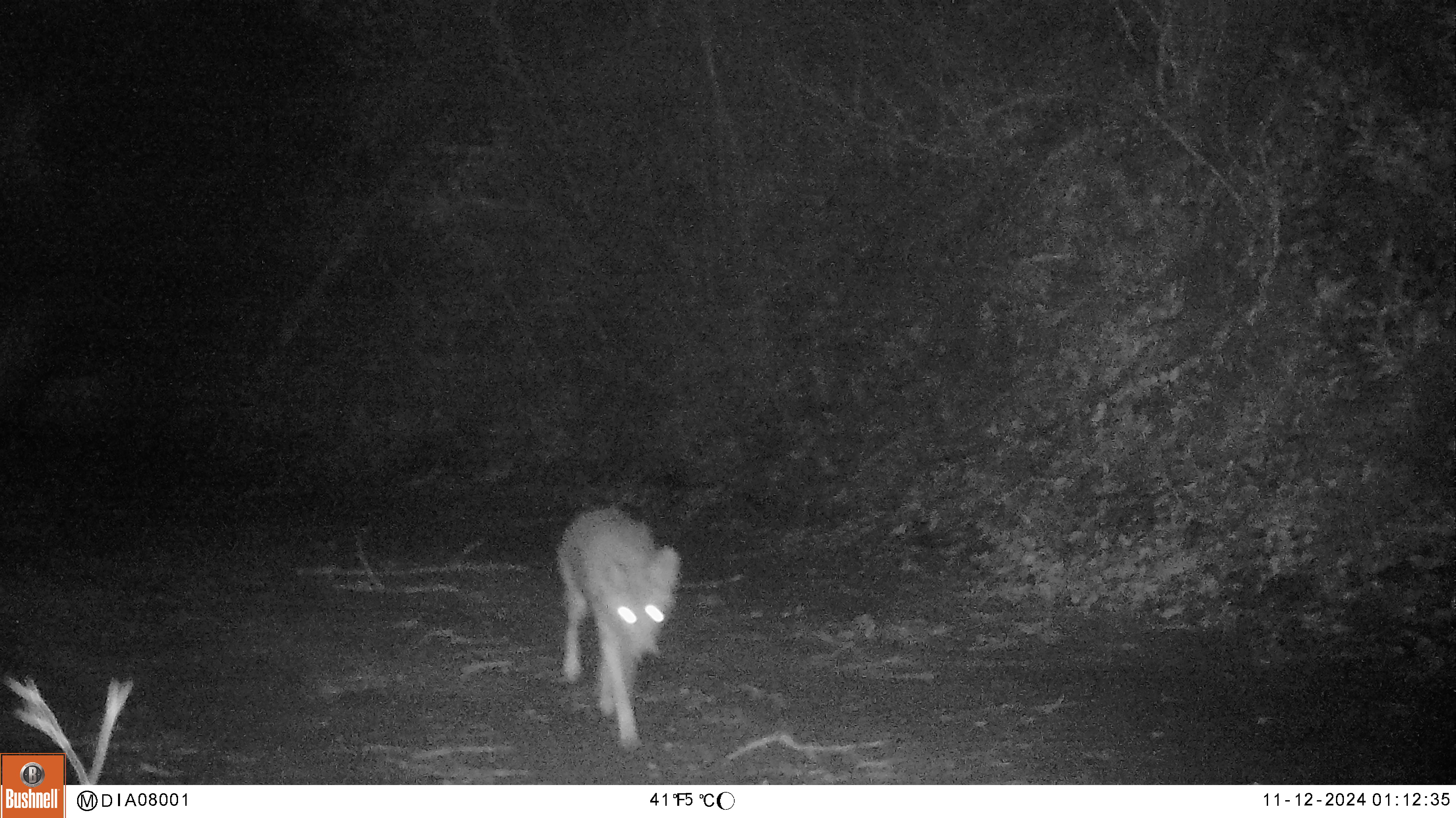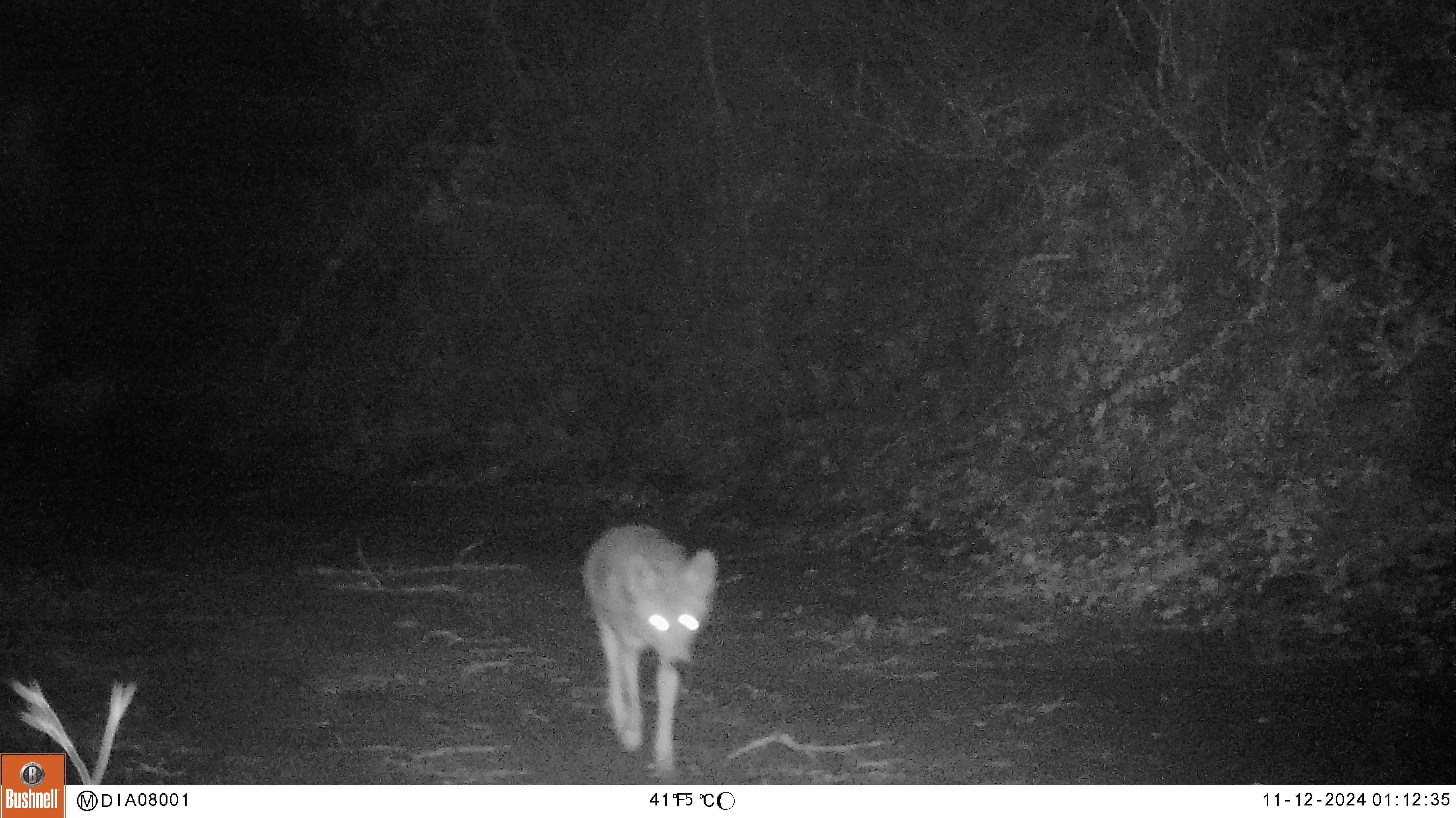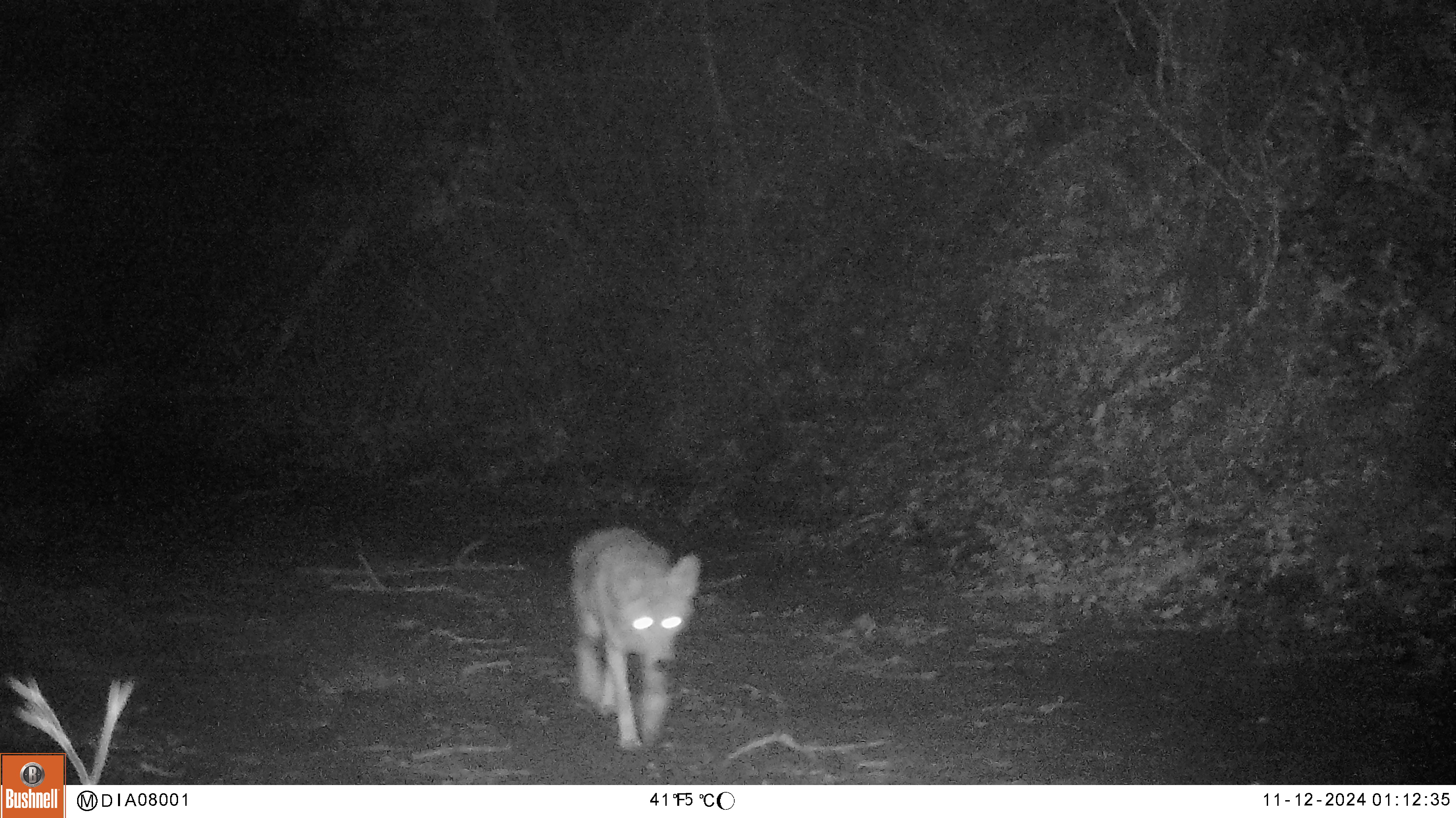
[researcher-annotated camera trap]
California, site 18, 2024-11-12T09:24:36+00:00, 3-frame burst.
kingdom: Animalia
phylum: Chordata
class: Mammalia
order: Carnivora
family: Canidae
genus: Canis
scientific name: Canis latrans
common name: coyote